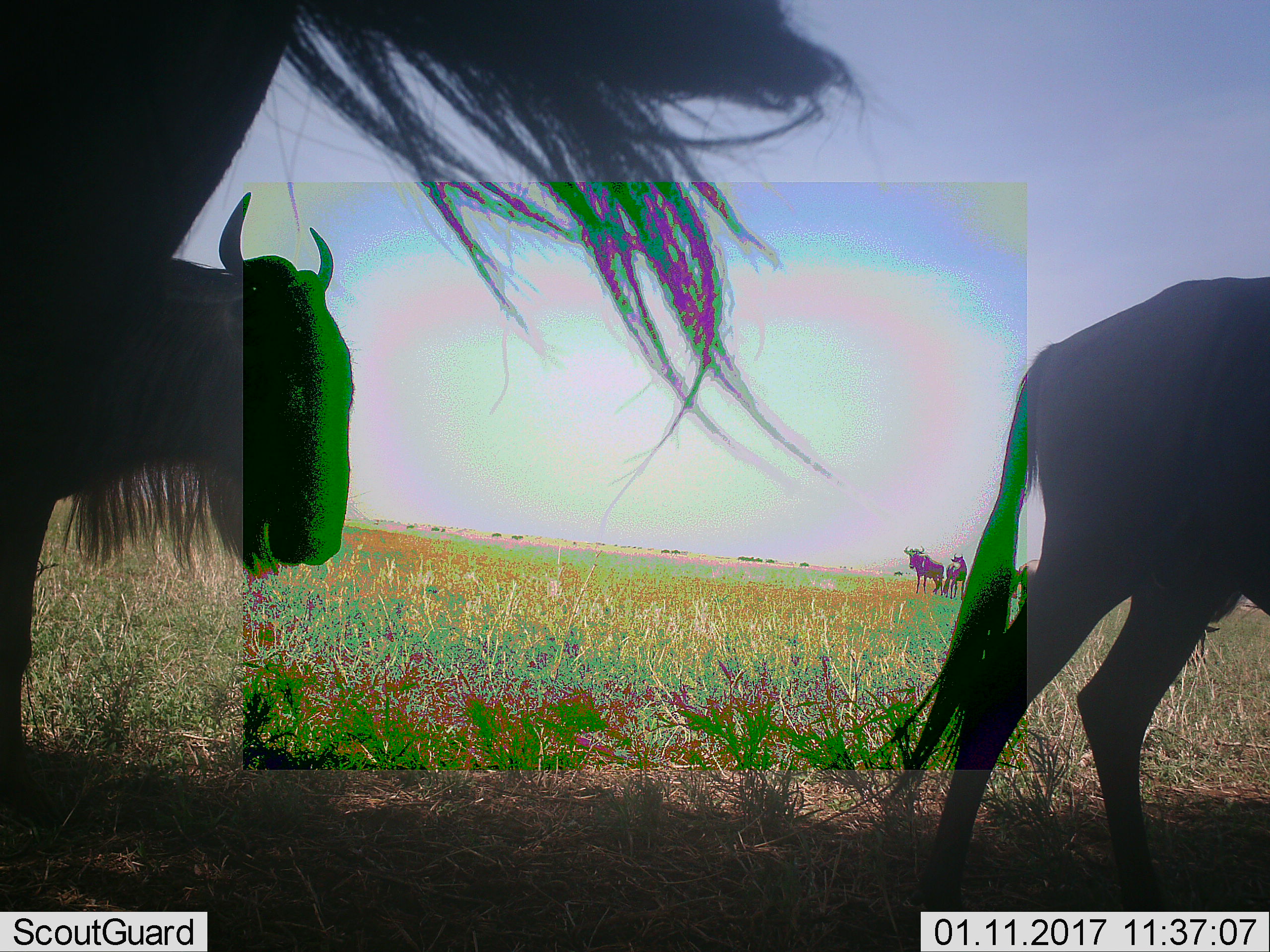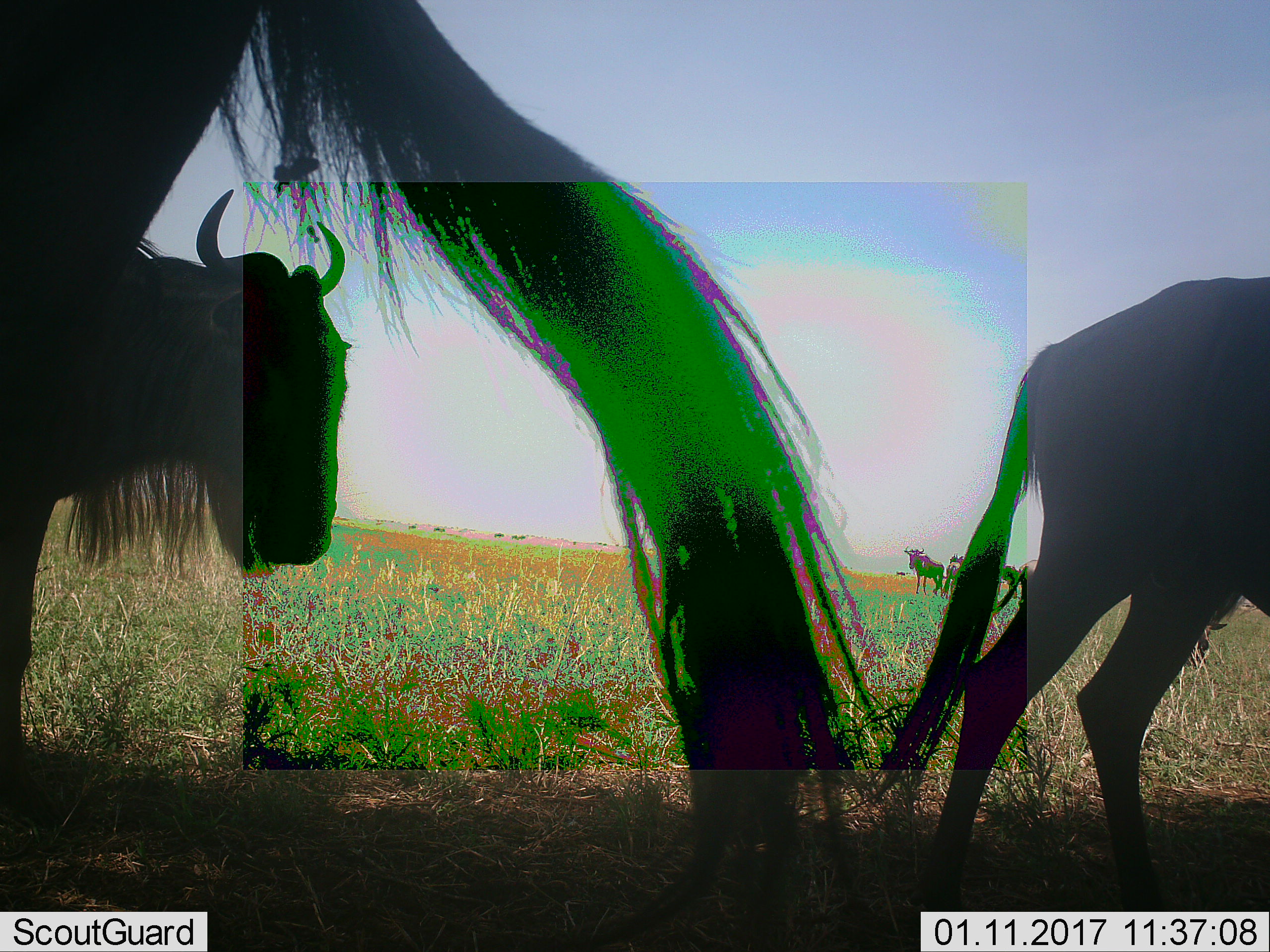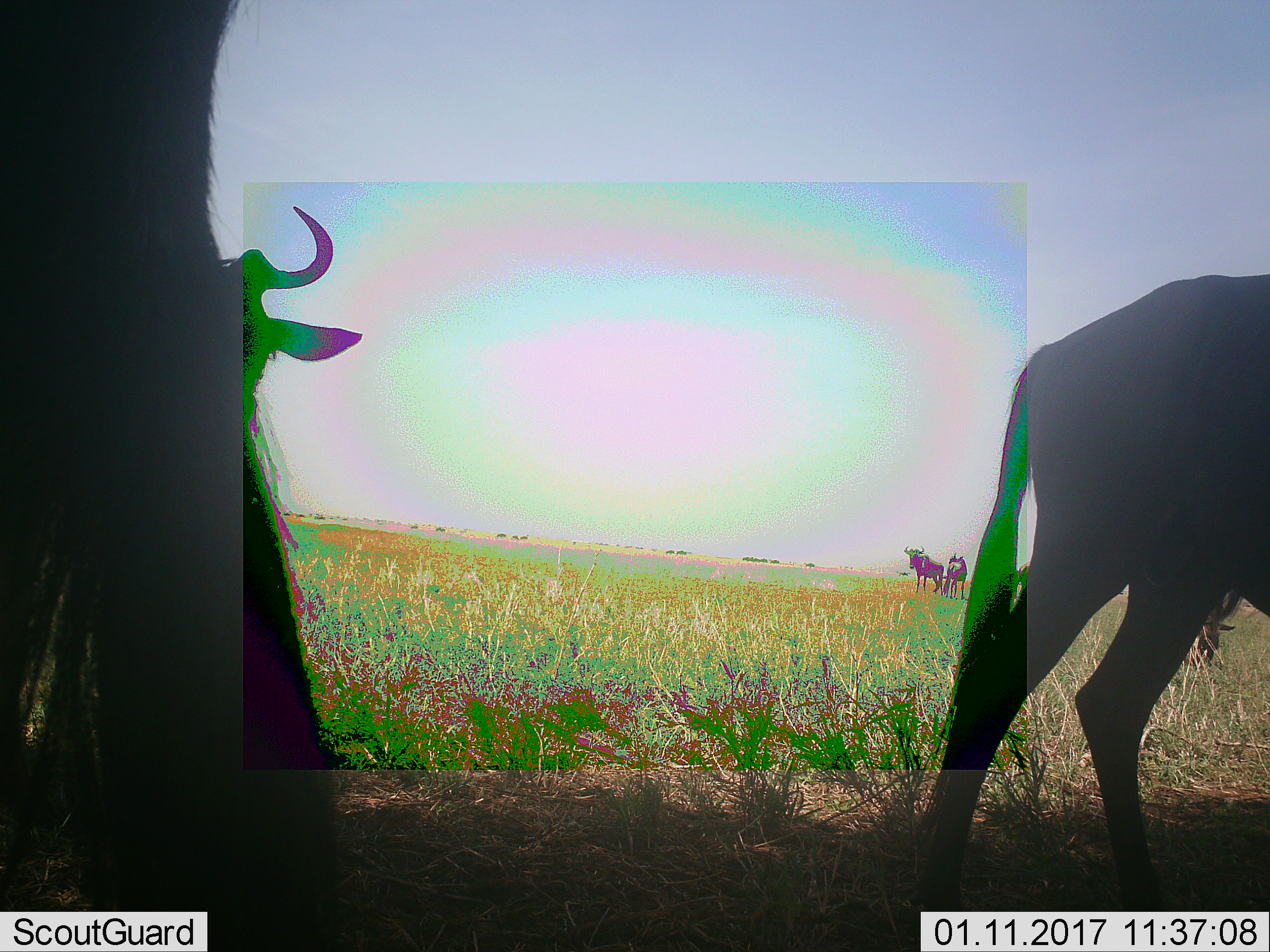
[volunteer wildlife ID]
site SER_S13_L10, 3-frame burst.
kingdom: Animalia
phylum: Chordata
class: Mammalia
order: Artiodactyla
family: Bovidae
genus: Connochaetes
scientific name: Connochaetes taurinus taurinus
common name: blue wildebeest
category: wildebeestblue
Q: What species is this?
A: Wildebeestblue (blue wildebeest) (Connochaetes taurinus taurinus).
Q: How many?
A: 6.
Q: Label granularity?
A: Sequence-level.